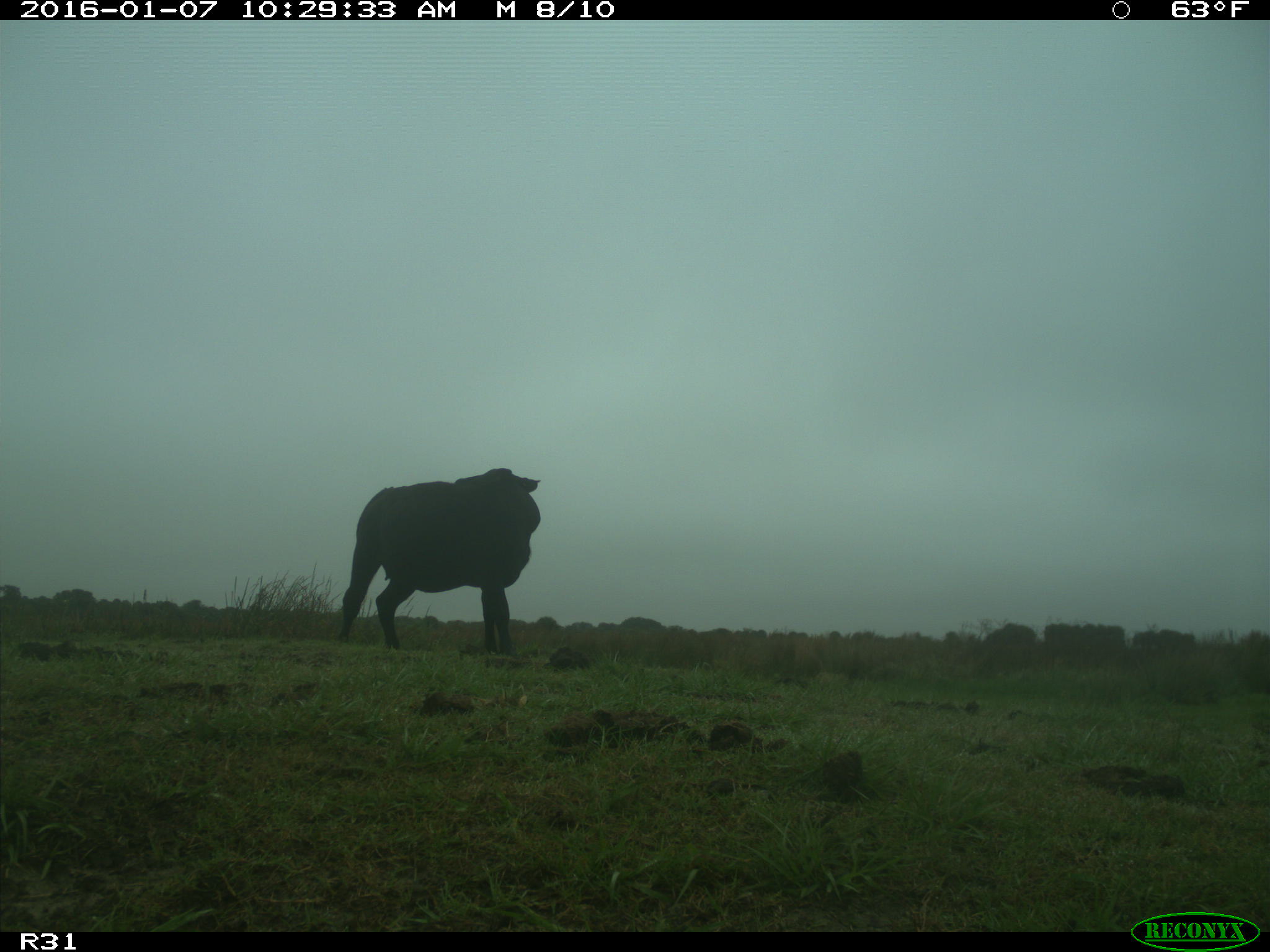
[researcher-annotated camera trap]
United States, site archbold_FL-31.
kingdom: Animalia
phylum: Chordata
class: Mammalia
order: Artiodactyla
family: Bovidae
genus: Bos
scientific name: Bos taurus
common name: domestic cow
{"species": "Bos taurus (domestic cow)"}